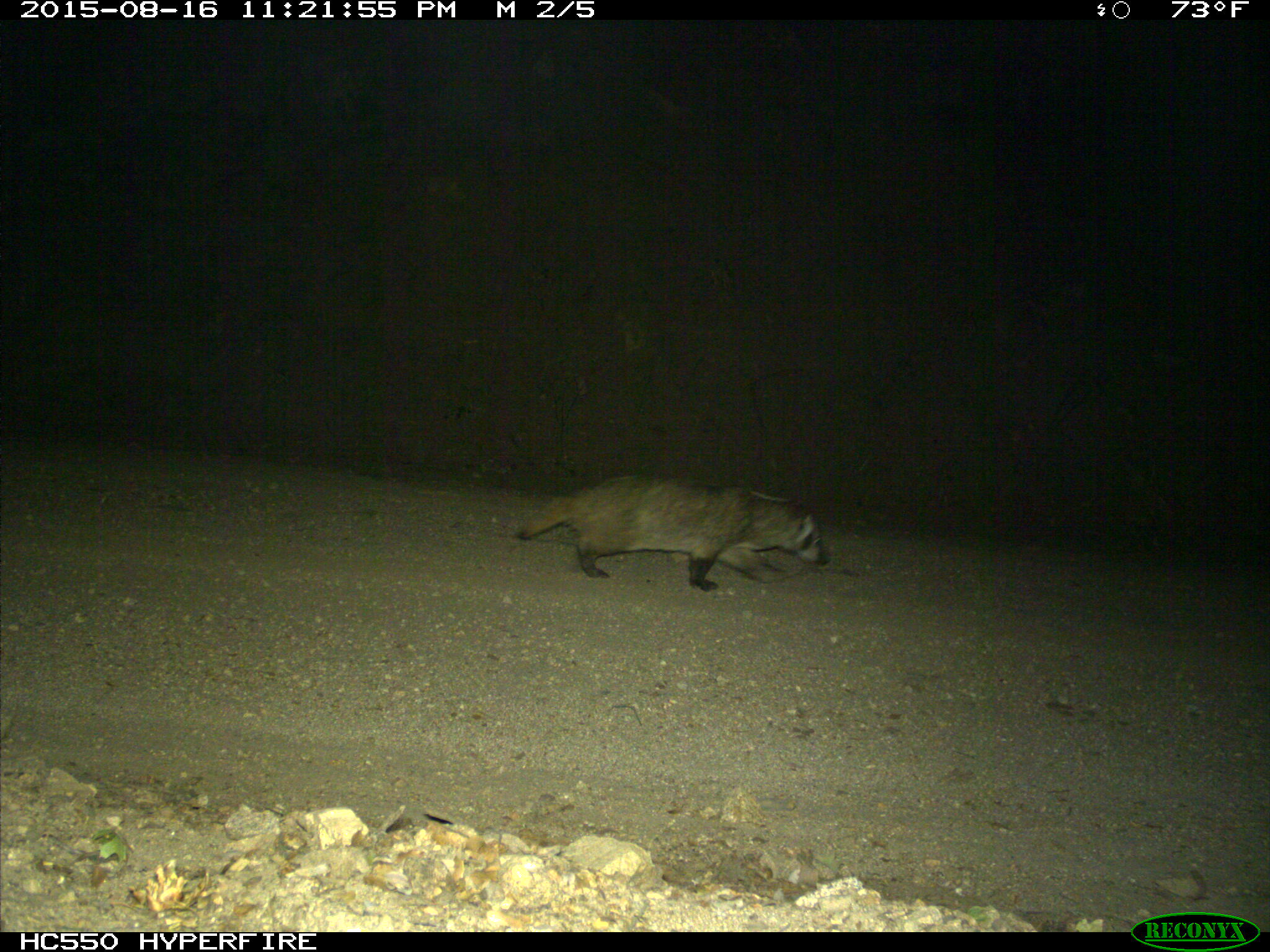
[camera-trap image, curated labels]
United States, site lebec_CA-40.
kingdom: Animalia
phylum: Chordata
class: Mammalia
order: Carnivora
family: Mustelidae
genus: Meles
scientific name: Meles meles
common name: european badger